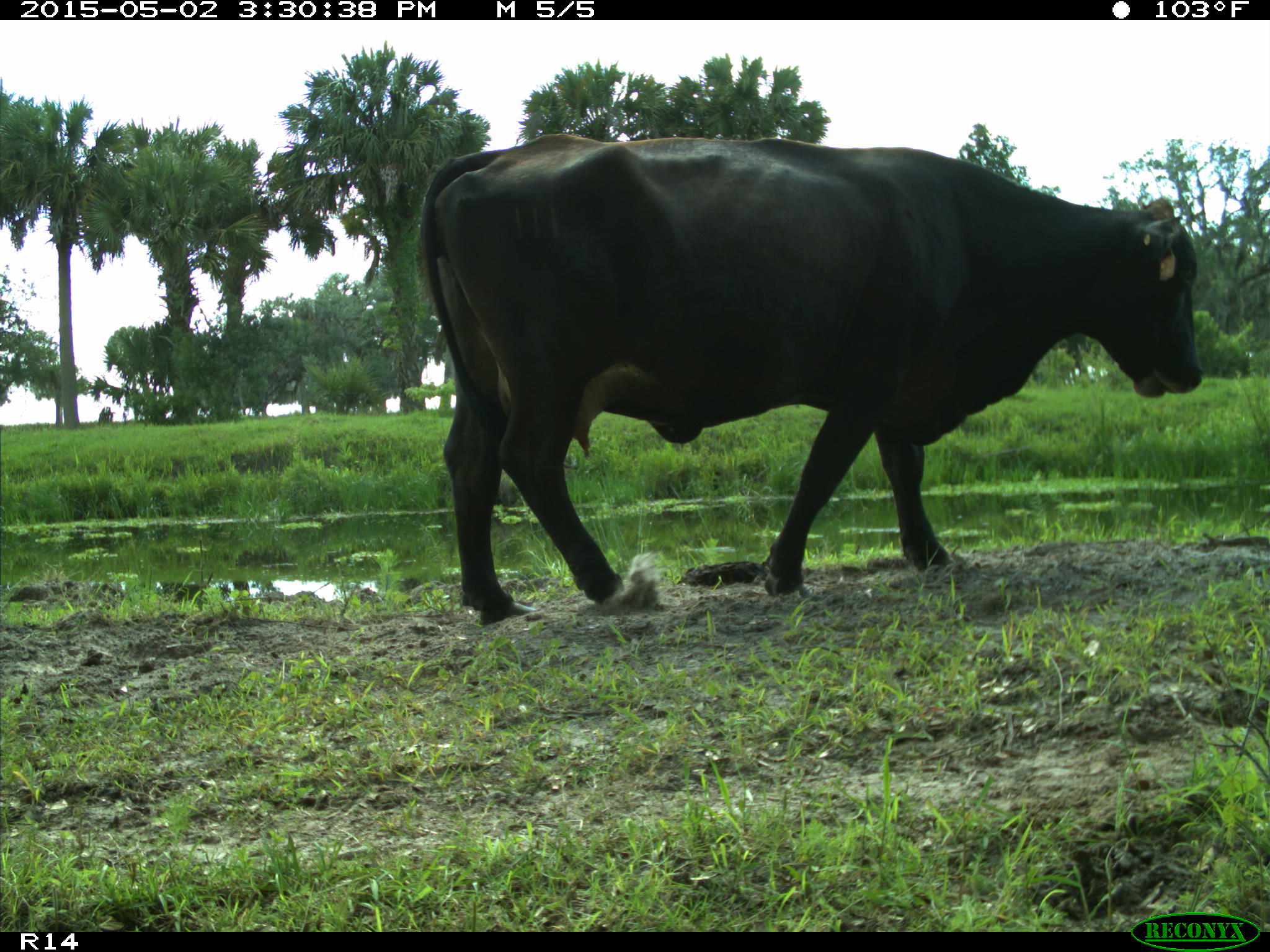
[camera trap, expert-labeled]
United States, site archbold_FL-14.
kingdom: Animalia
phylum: Chordata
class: Mammalia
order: Artiodactyla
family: Bovidae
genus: Bos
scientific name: Bos taurus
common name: domestic cow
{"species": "Bos taurus (domestic cow)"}